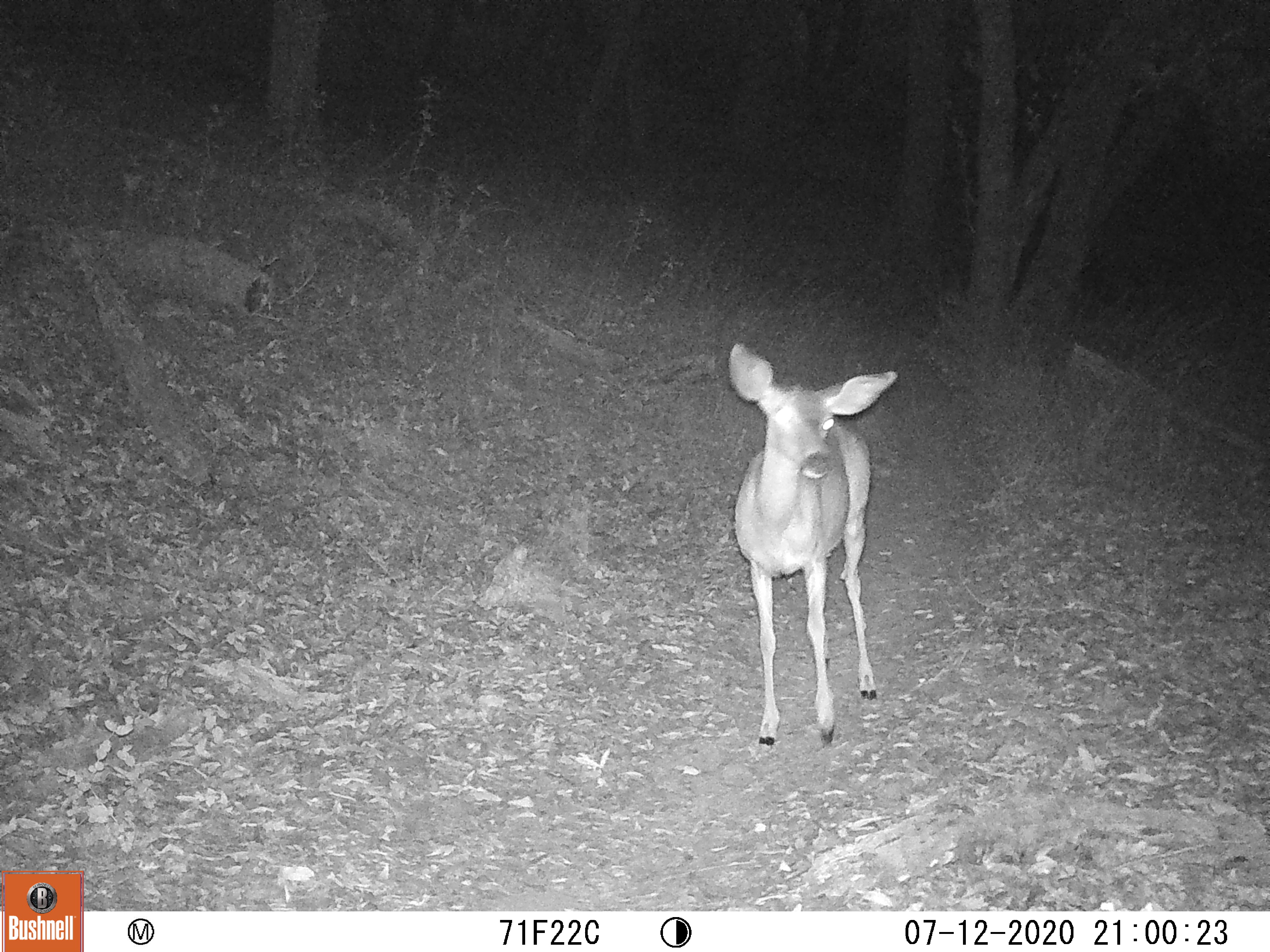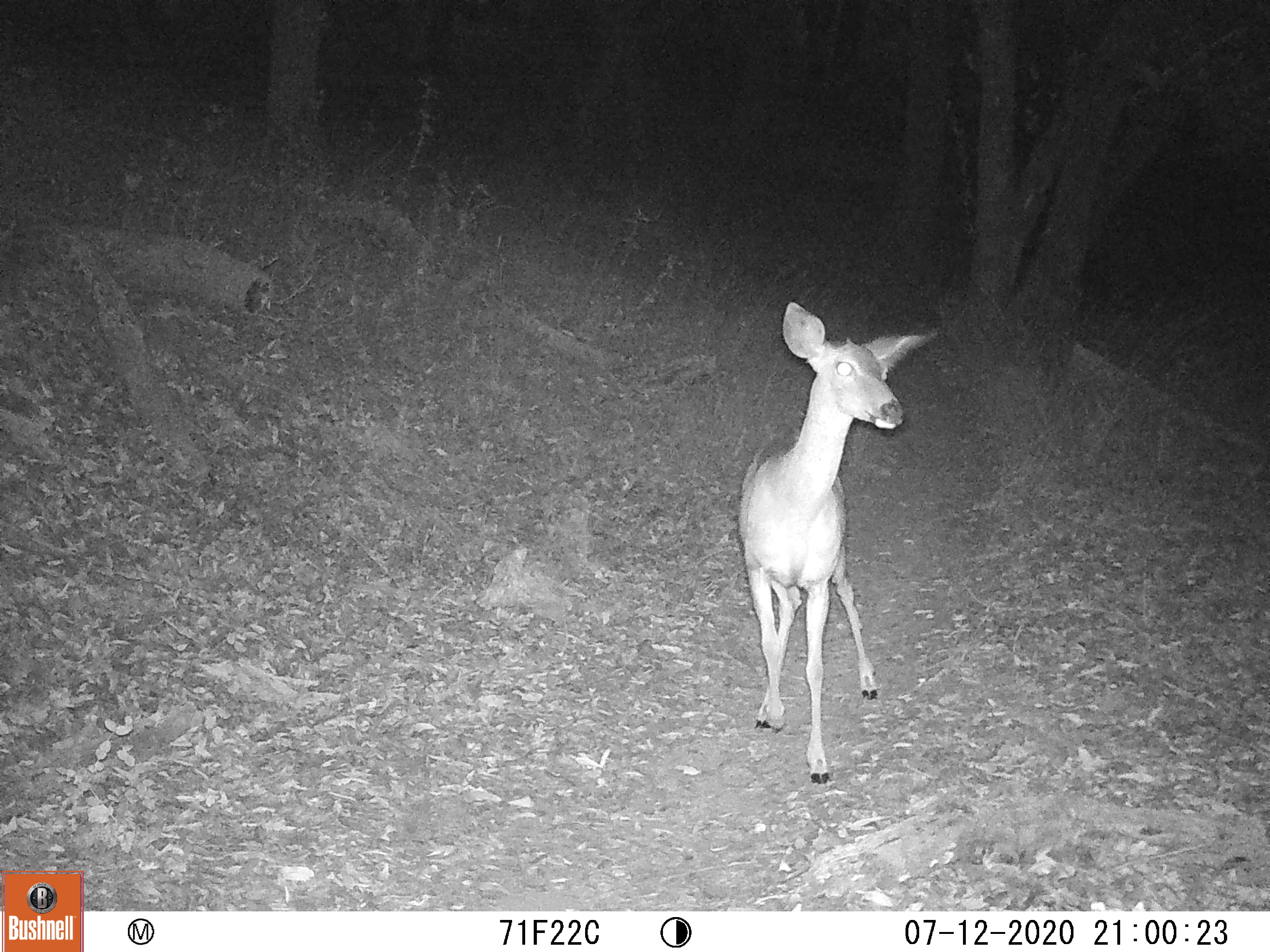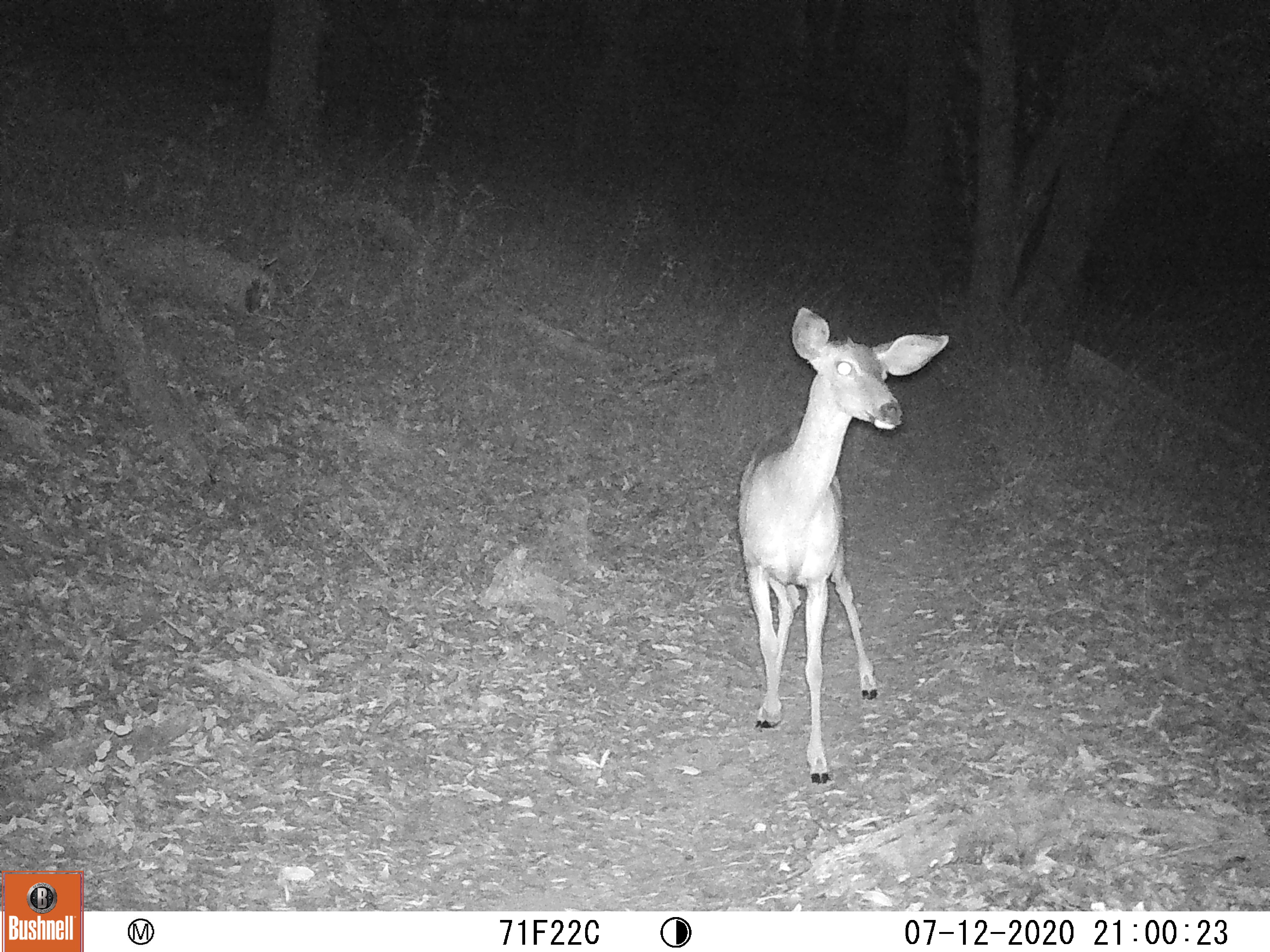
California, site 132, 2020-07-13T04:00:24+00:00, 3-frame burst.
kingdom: Animalia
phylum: Chordata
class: Mammalia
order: Artiodactyla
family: Cervidae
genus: Odocoileus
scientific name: Odocoileus hemionus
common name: mule deer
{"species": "mule deer (Odocoileus hemionus)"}